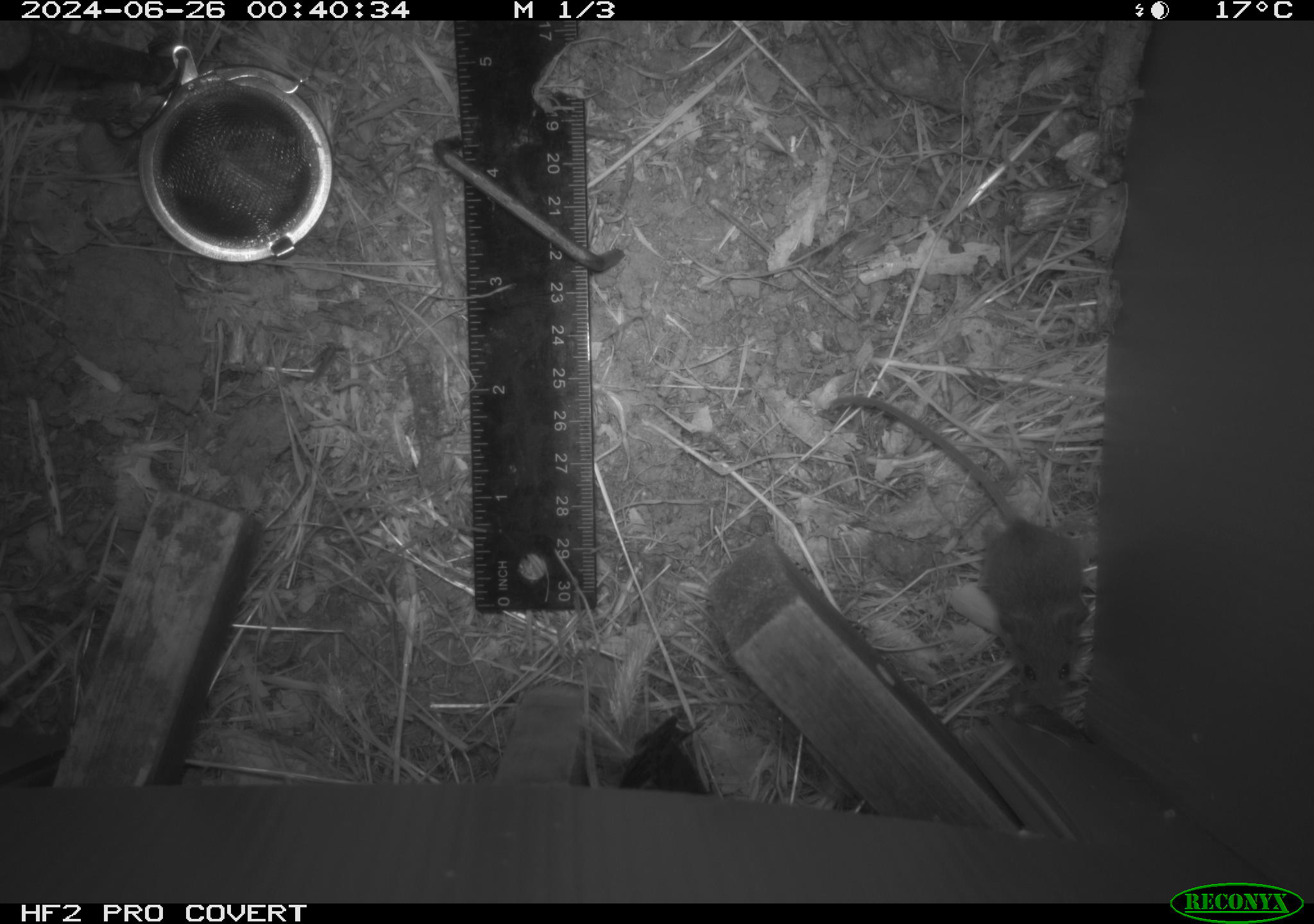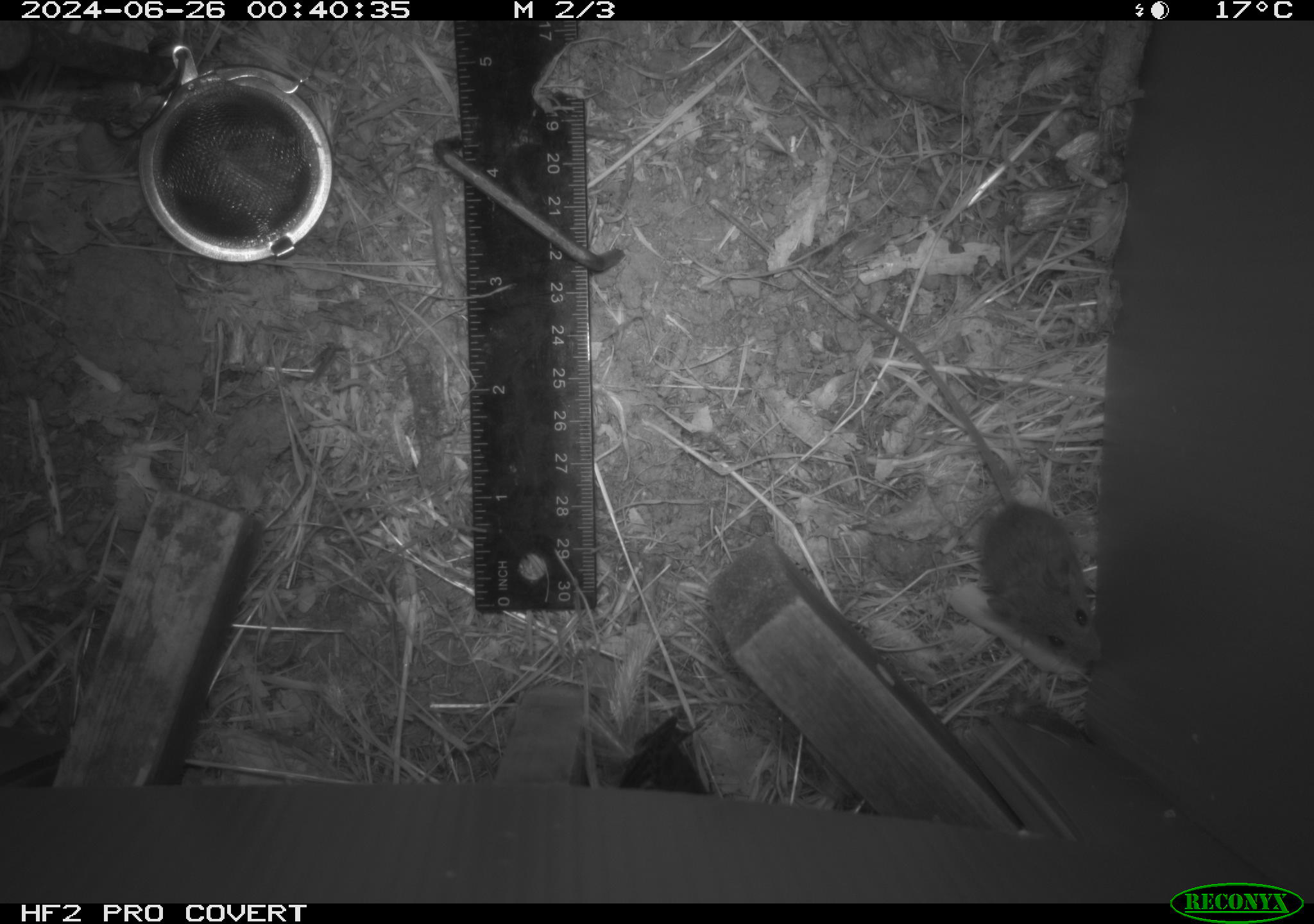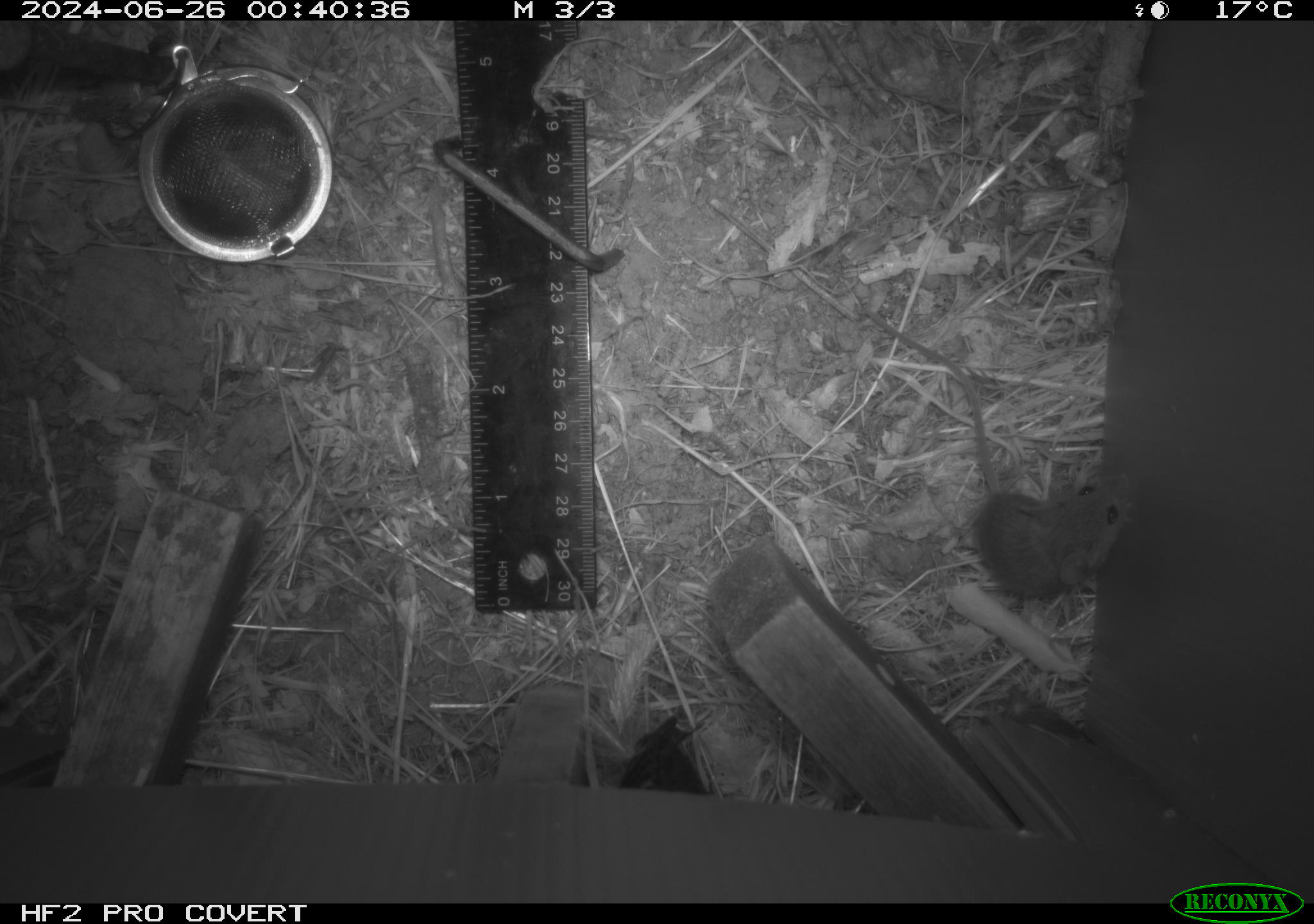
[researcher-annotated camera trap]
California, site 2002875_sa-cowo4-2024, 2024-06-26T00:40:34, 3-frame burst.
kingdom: Animalia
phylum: Chordata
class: Mammalia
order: Rodentia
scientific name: Rodentia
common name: mouse species